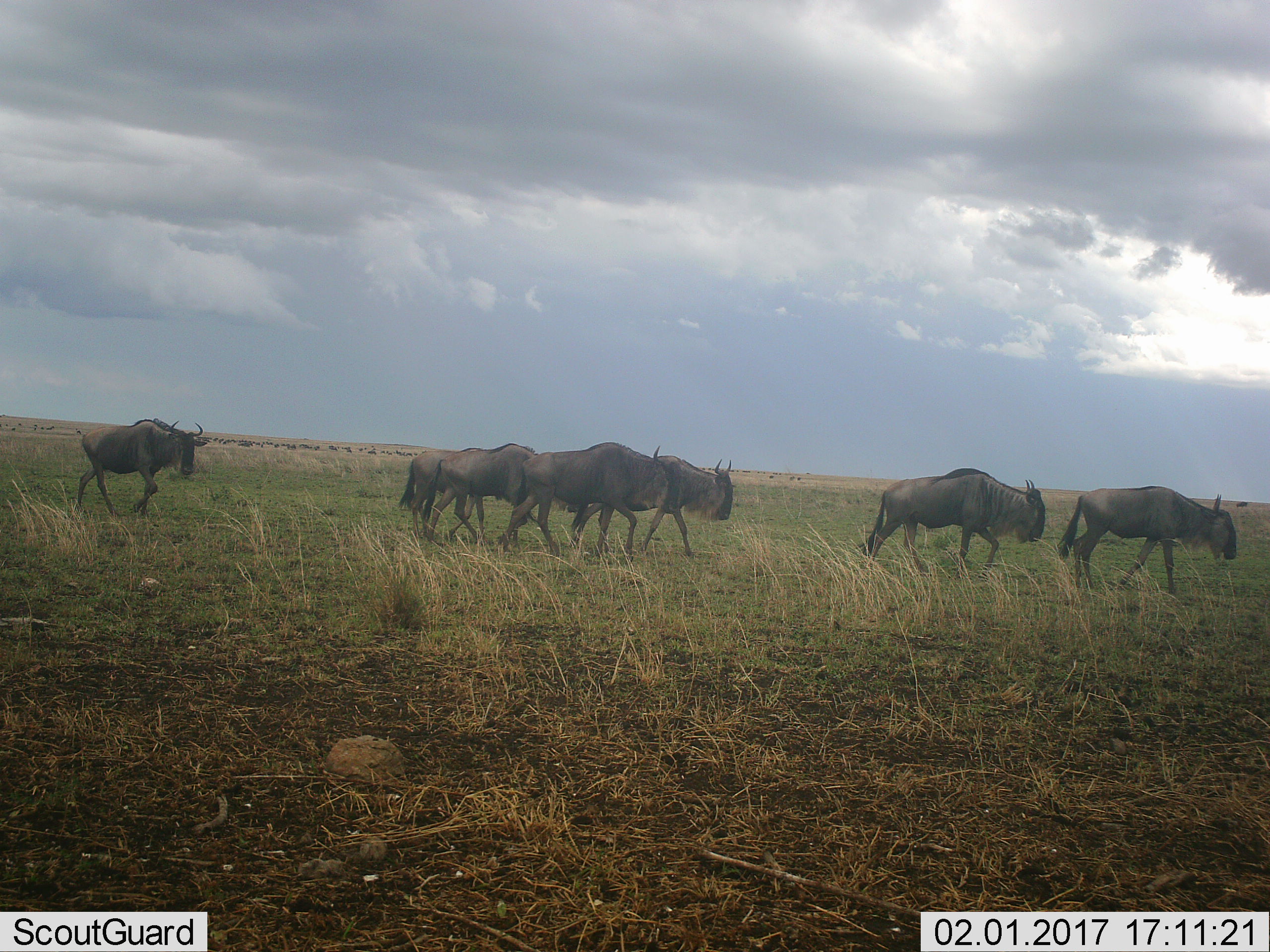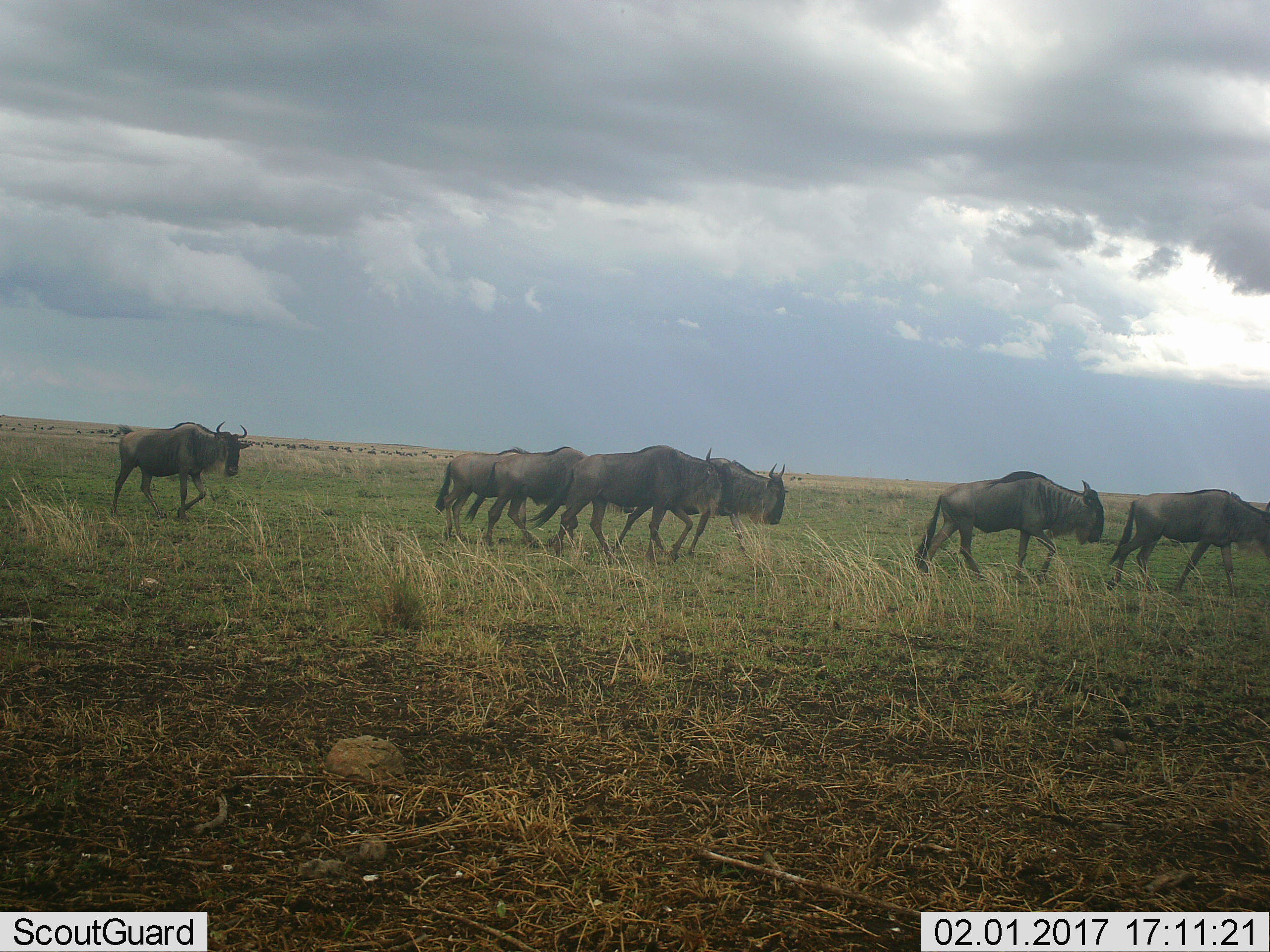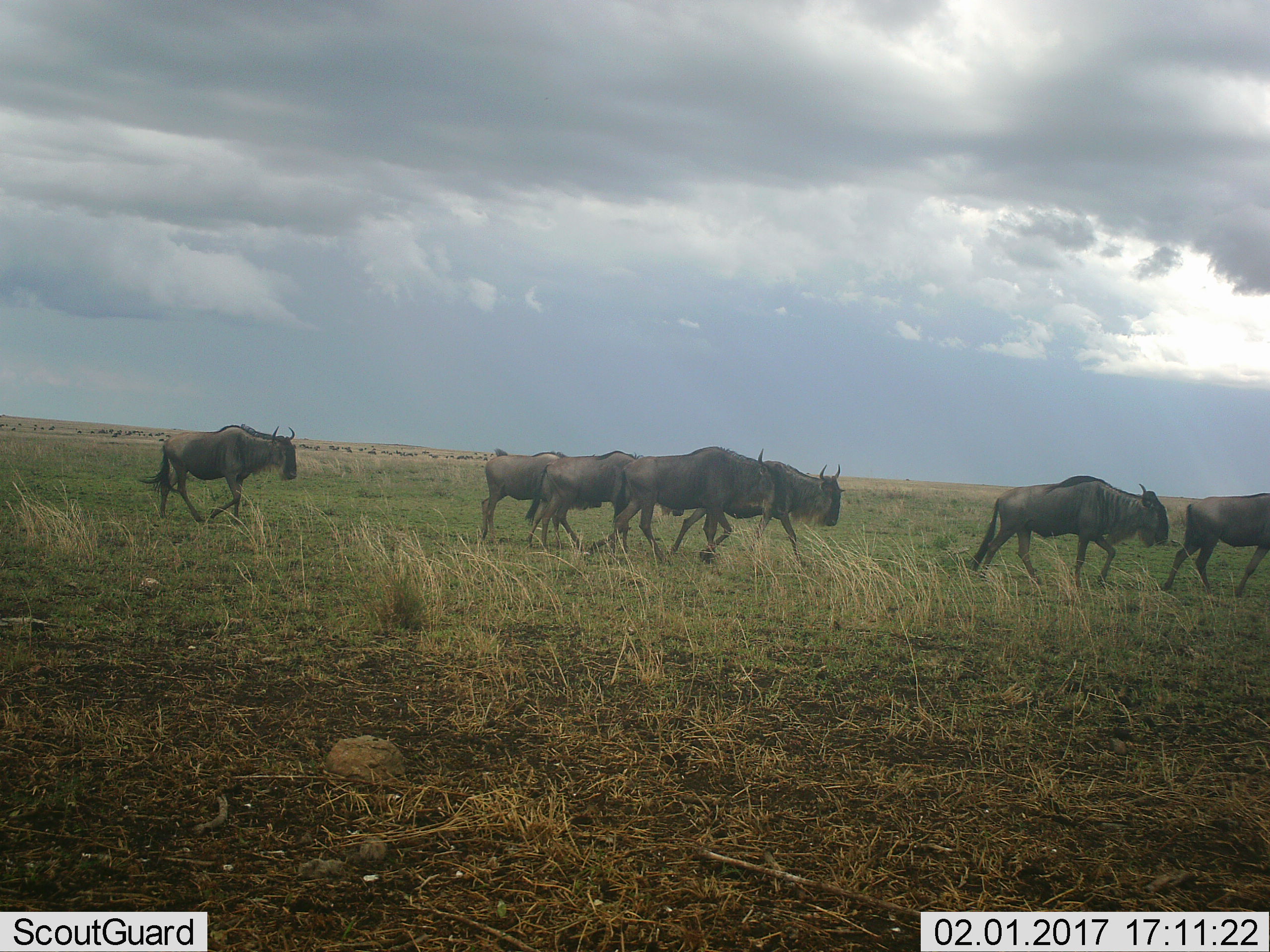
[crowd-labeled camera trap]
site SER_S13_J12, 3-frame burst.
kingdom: Animalia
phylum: Chordata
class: Mammalia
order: Artiodactyla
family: Bovidae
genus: Connochaetes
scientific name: Connochaetes taurinus taurinus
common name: blue wildebeest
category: wildebeestblue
Wildebeestblue (blue wildebeest) (Connochaetes taurinus taurinus), count 11-50. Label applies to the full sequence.